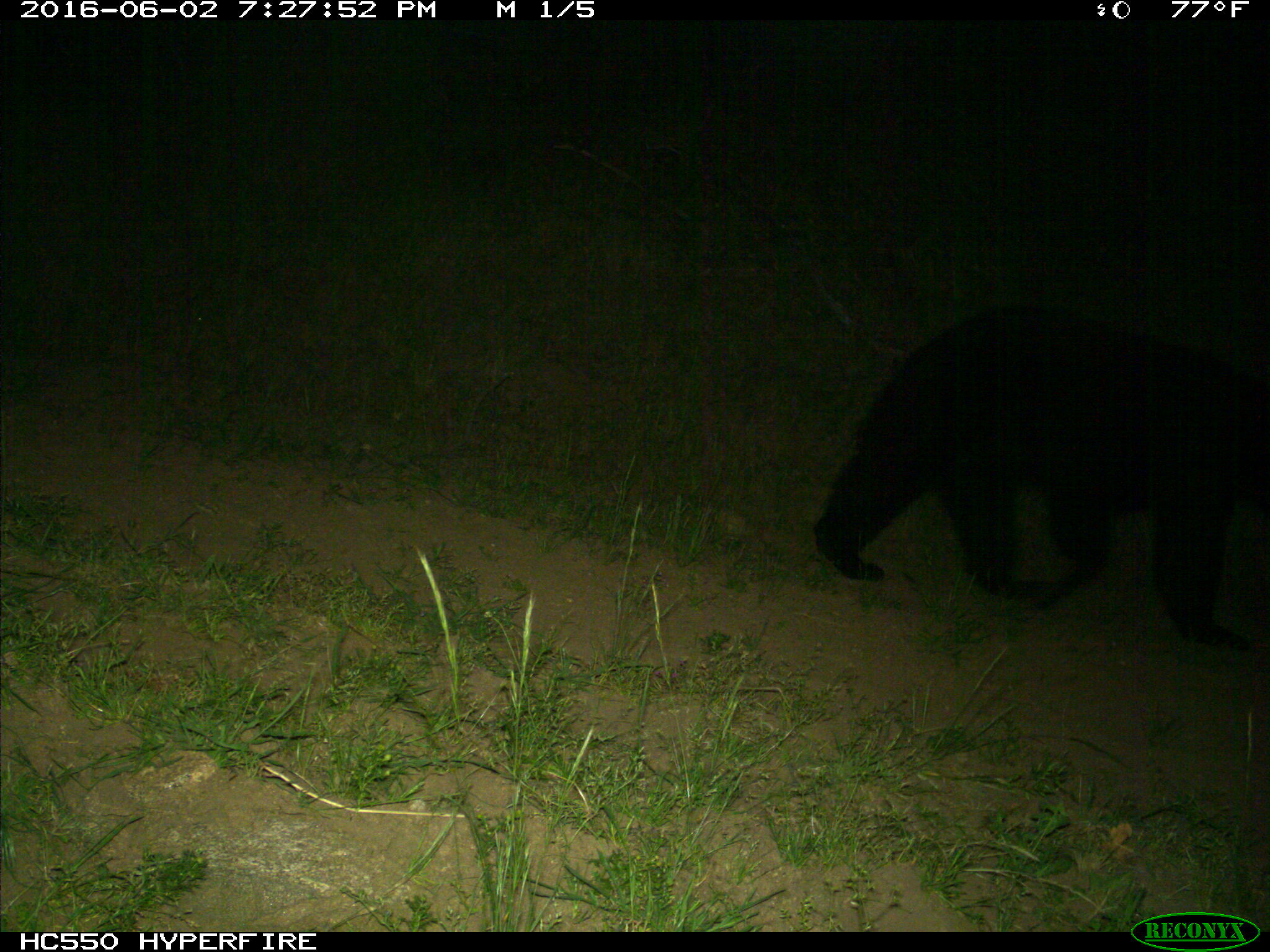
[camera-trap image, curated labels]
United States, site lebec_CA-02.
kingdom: Animalia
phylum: Chordata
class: Mammalia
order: Carnivora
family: Ursidae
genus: Ursus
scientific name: Ursus americanus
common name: american black bear